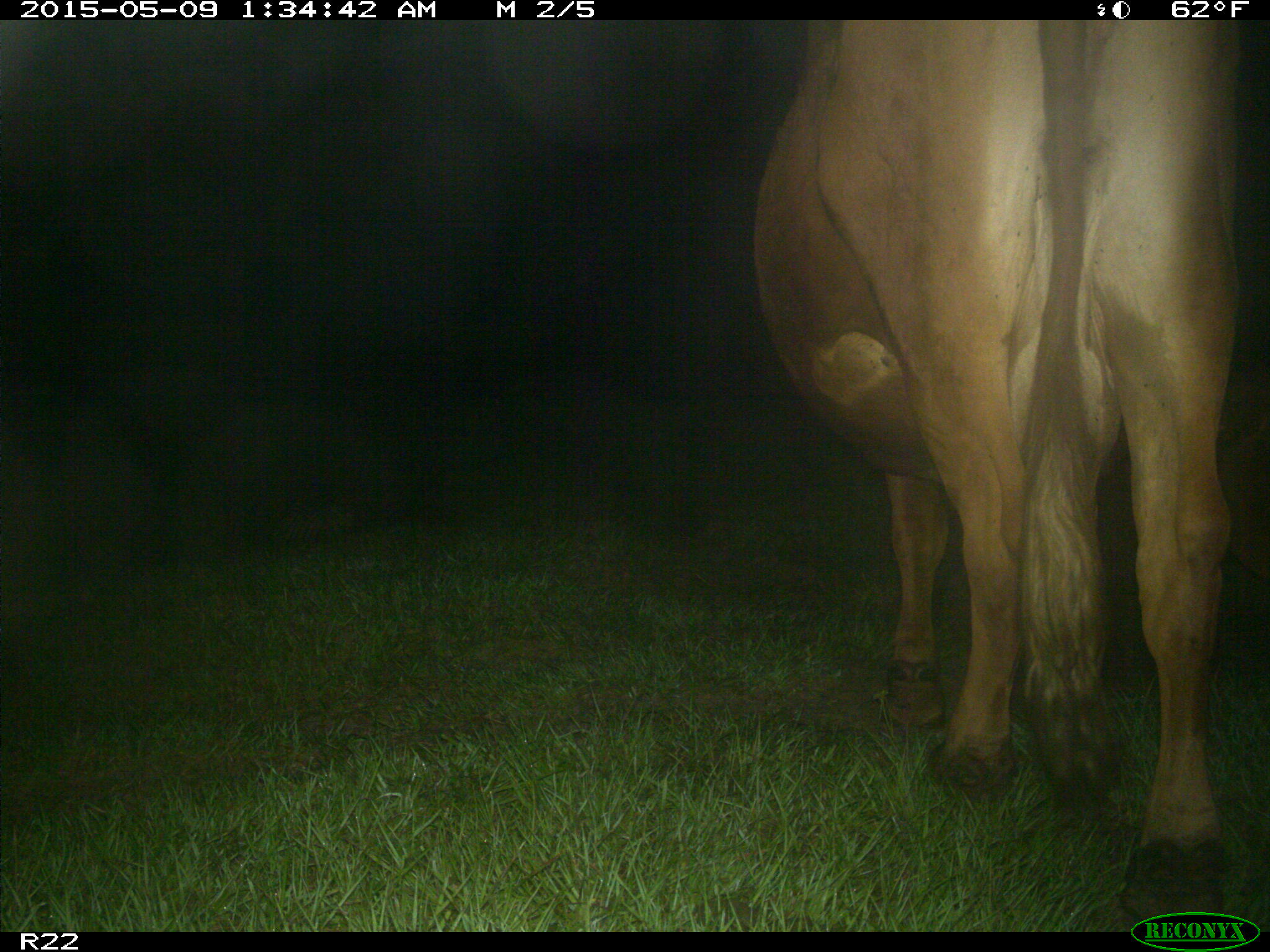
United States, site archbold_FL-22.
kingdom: Animalia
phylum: Chordata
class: Mammalia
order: Artiodactyla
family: Bovidae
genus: Bos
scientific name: Bos taurus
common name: domestic cow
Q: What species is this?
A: Bos taurus (domestic cow).